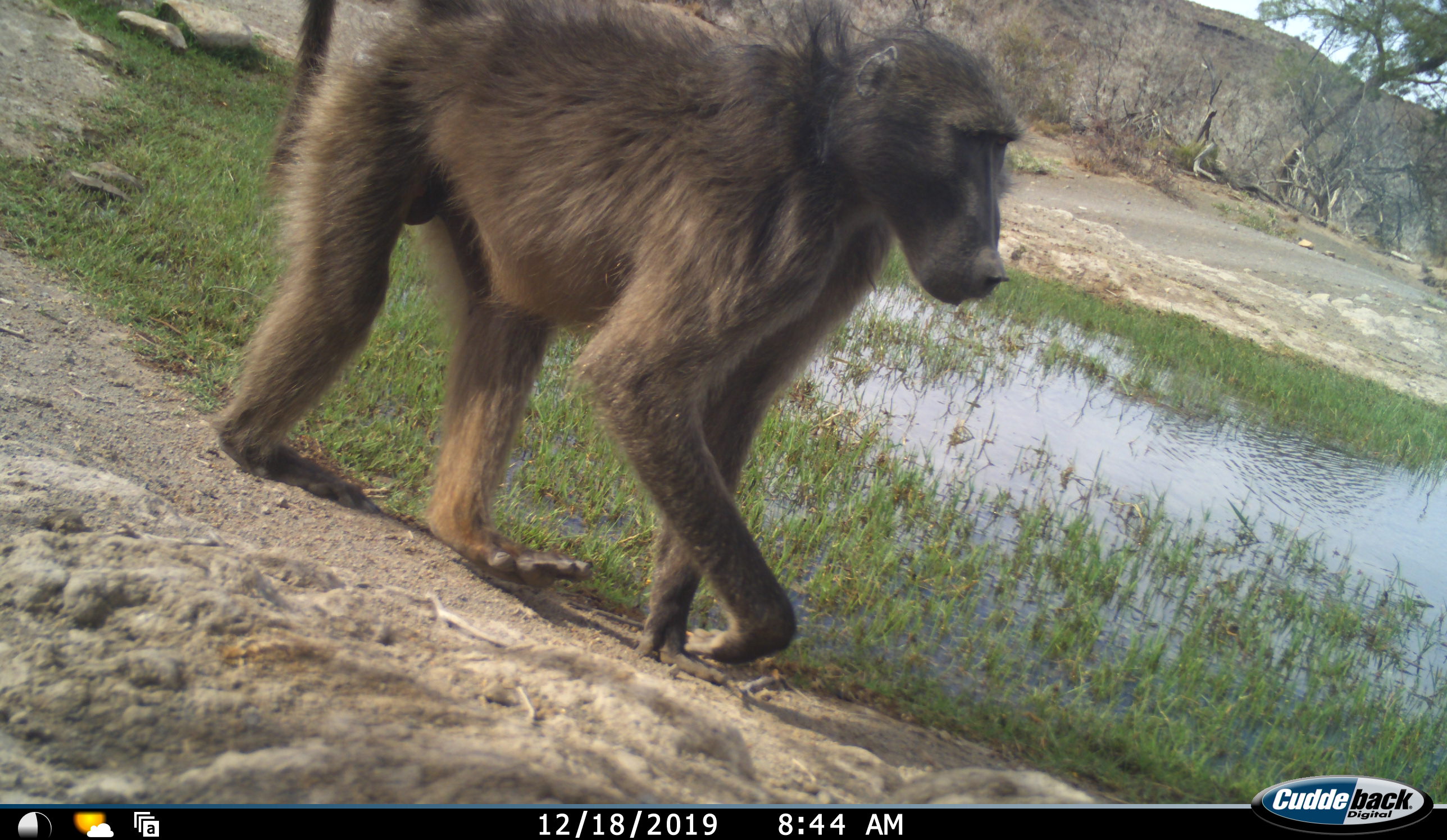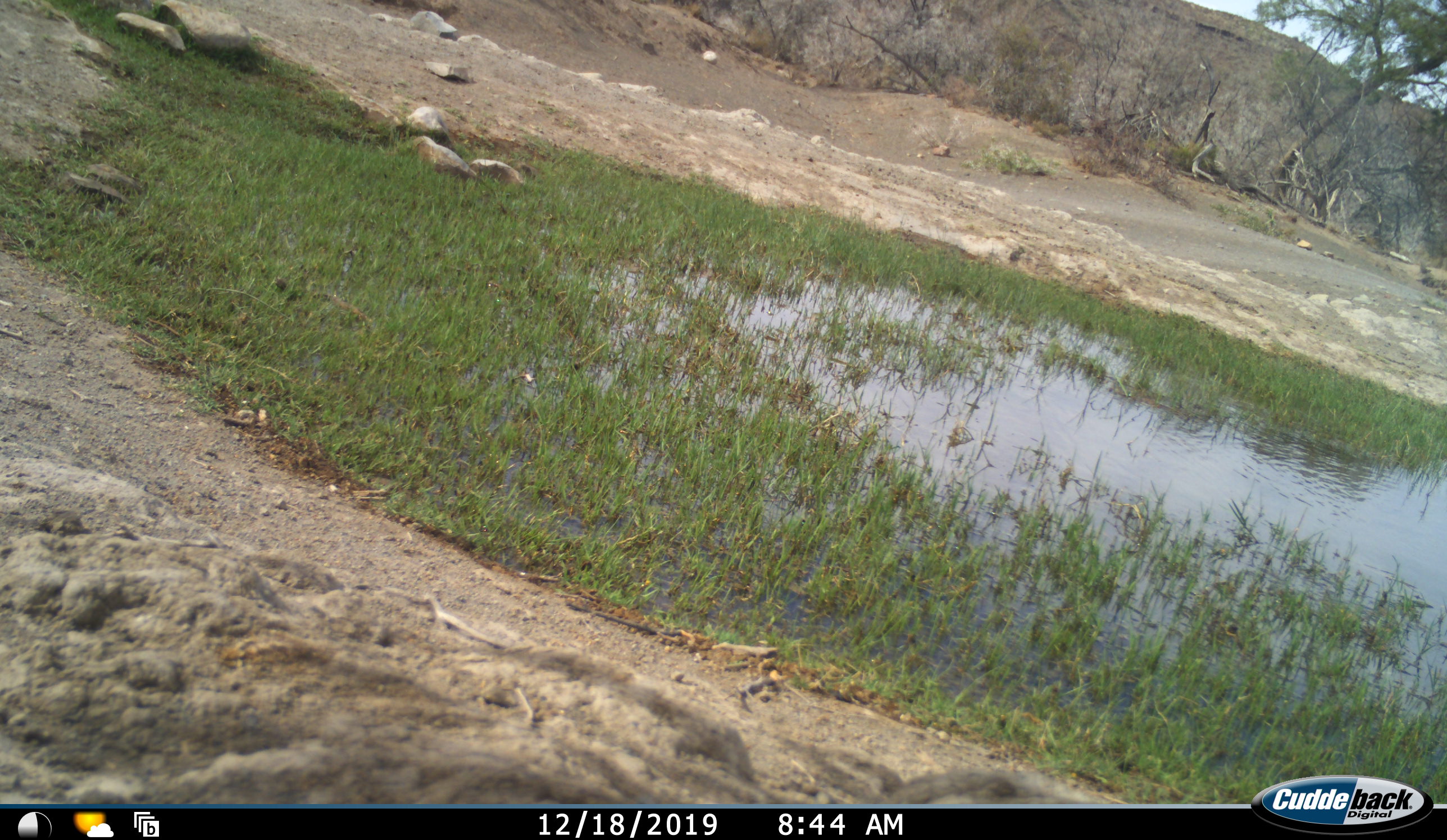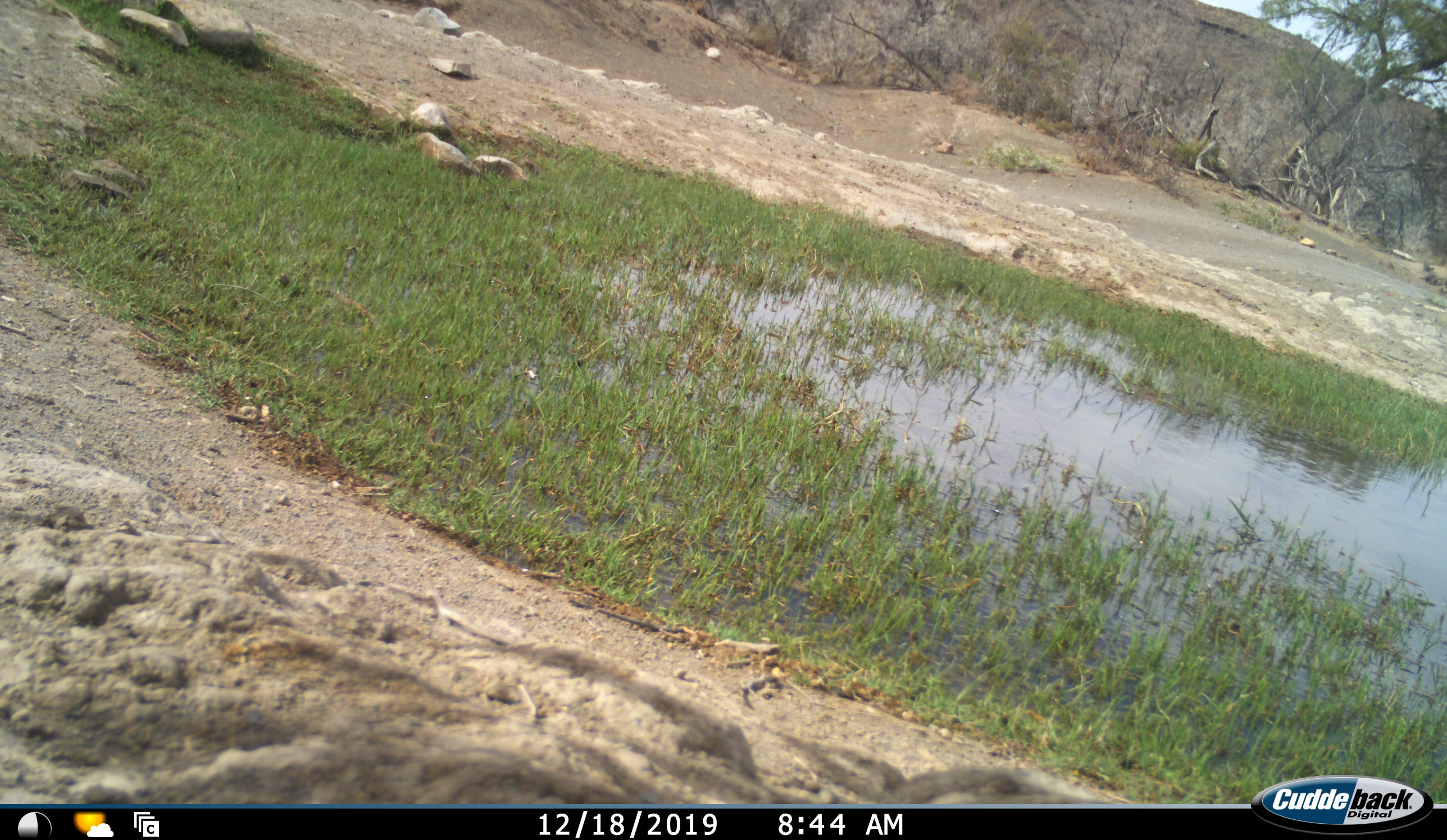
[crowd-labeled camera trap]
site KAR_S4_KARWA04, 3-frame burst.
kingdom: Animalia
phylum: Chordata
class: Mammalia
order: Primates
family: Cercopithecidae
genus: Papio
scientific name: Papio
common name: baboon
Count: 1.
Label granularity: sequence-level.